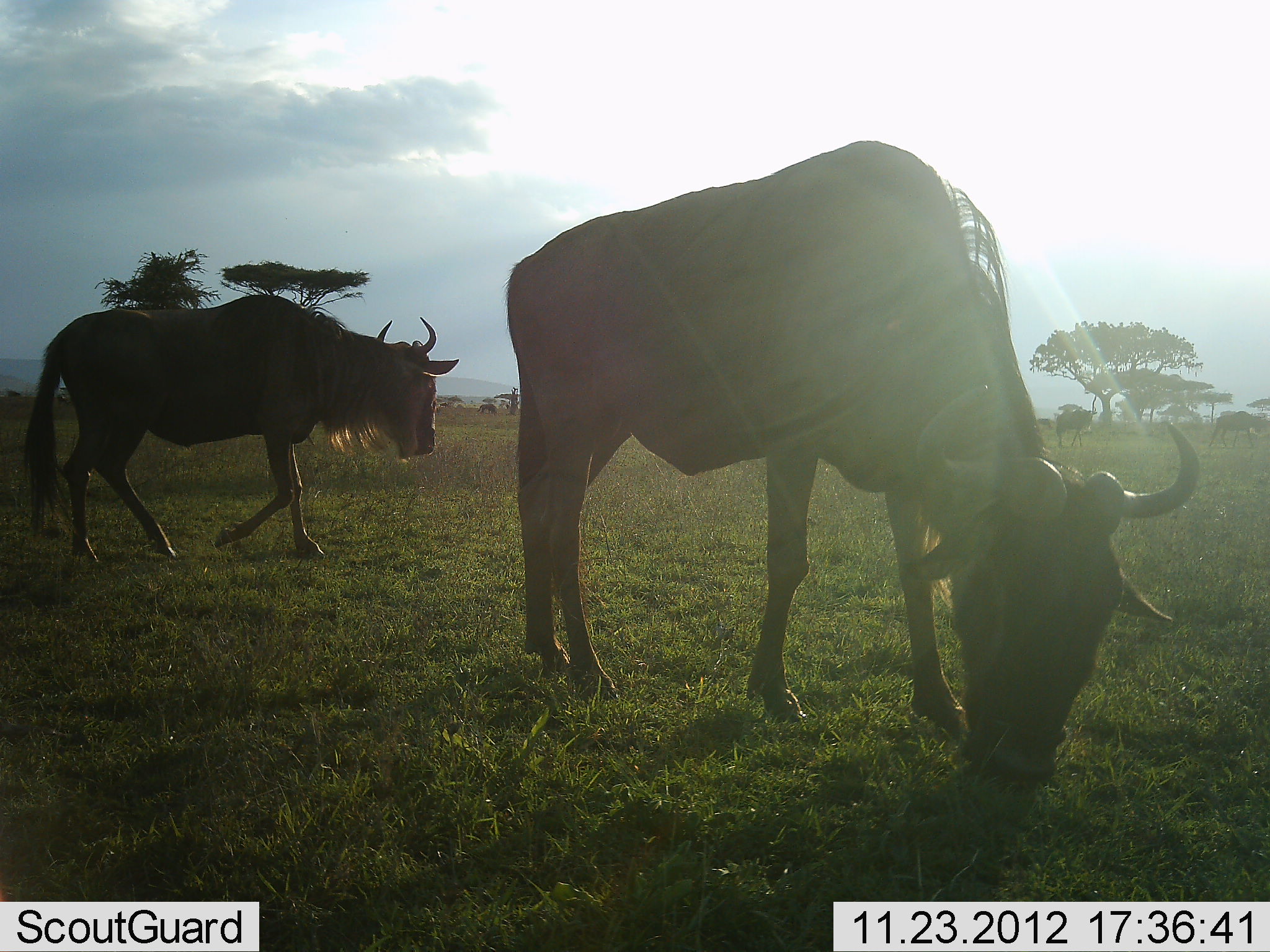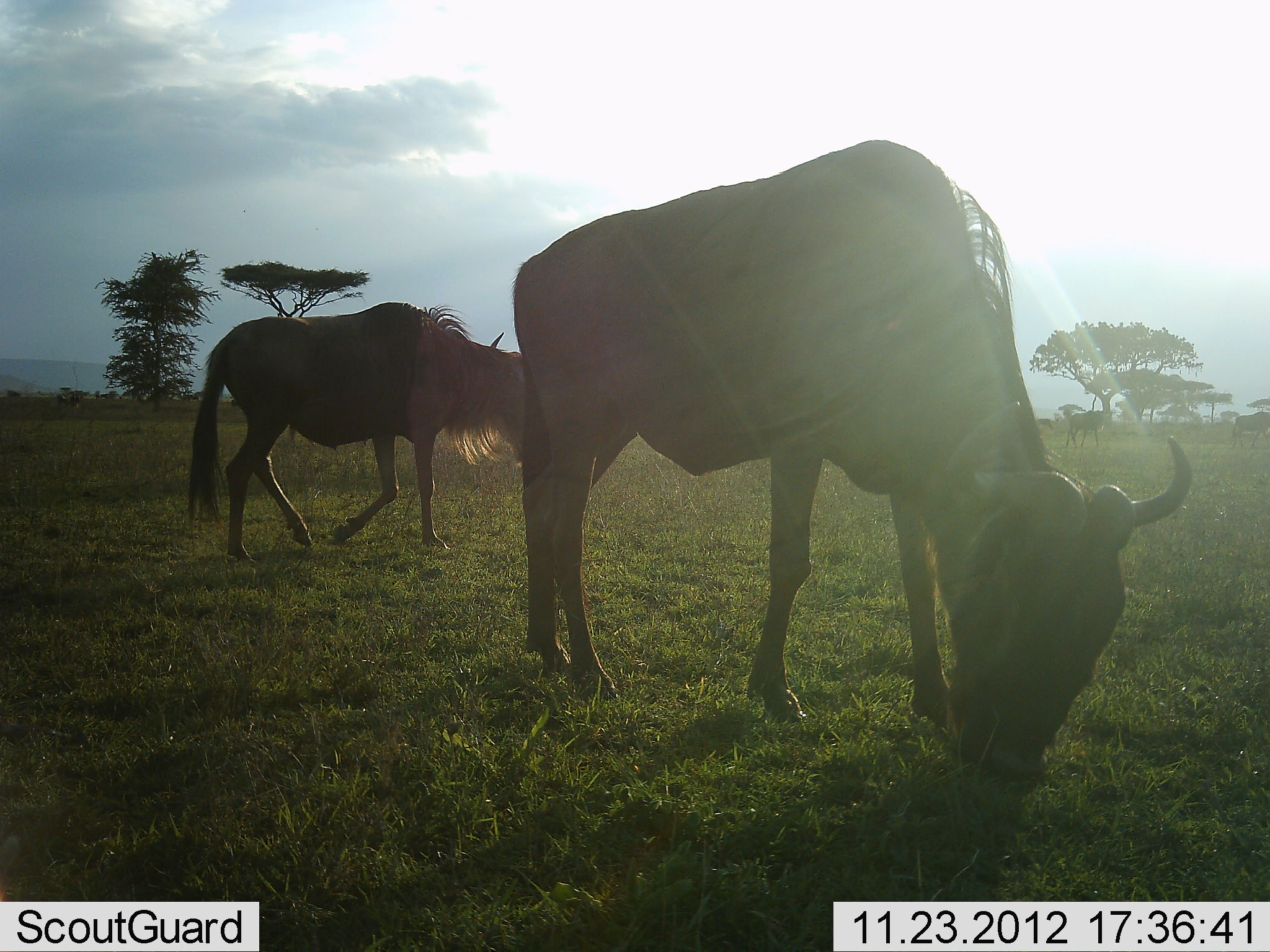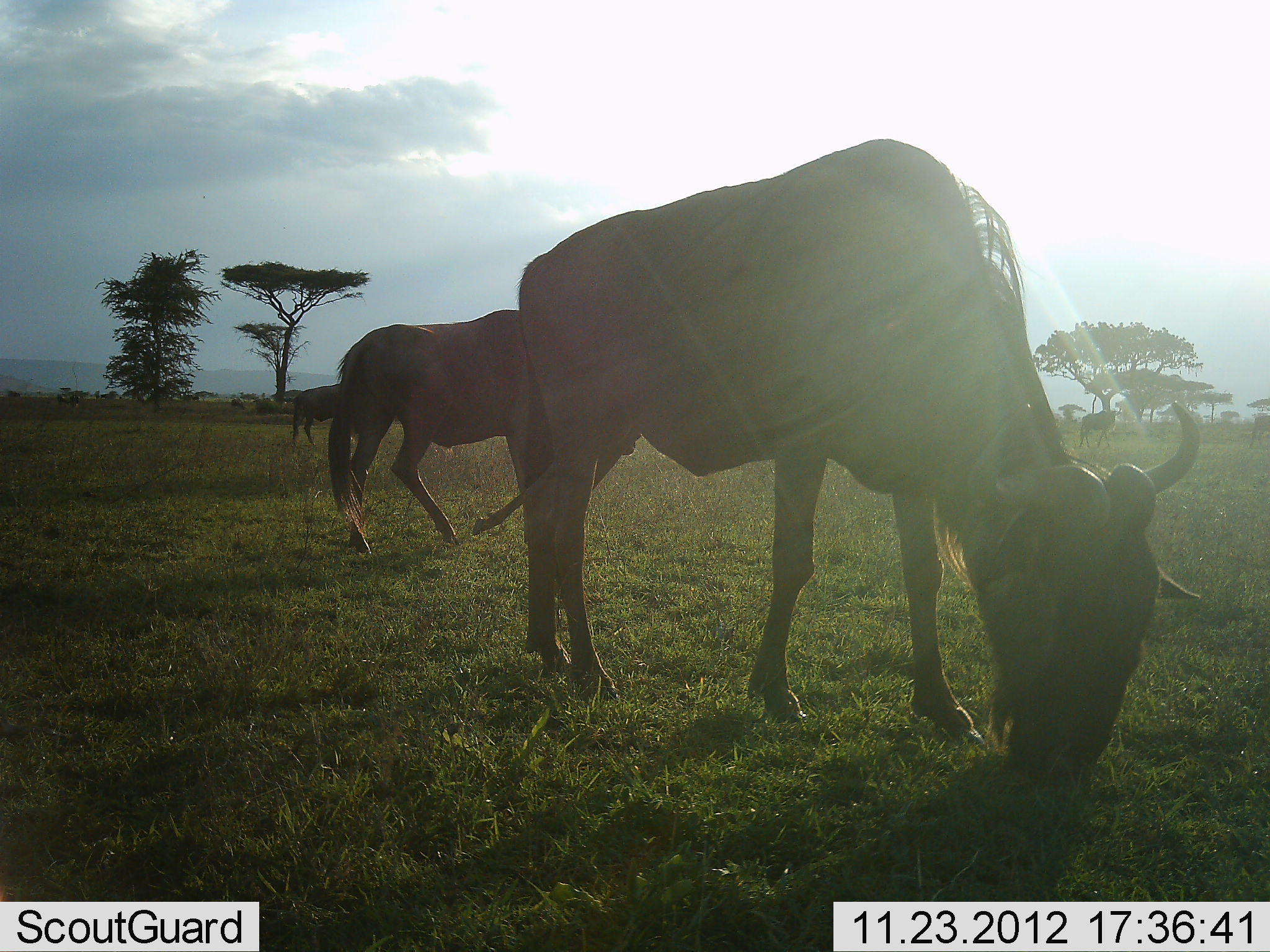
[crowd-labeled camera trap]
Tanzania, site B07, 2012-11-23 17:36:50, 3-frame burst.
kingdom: Animalia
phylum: Chordata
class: Mammalia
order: Artiodactyla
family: Bovidae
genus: Connochaetes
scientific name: Connochaetes taurinus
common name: blue wildebeest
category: wildebeest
Wildebeest (blue wildebeest) (Connochaetes taurinus), count 4. Behavior (volunteer vote fractions): standing 40%, resting 0%, moving 80%, interacting 0%. Young present (vote fraction): 0%. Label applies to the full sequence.